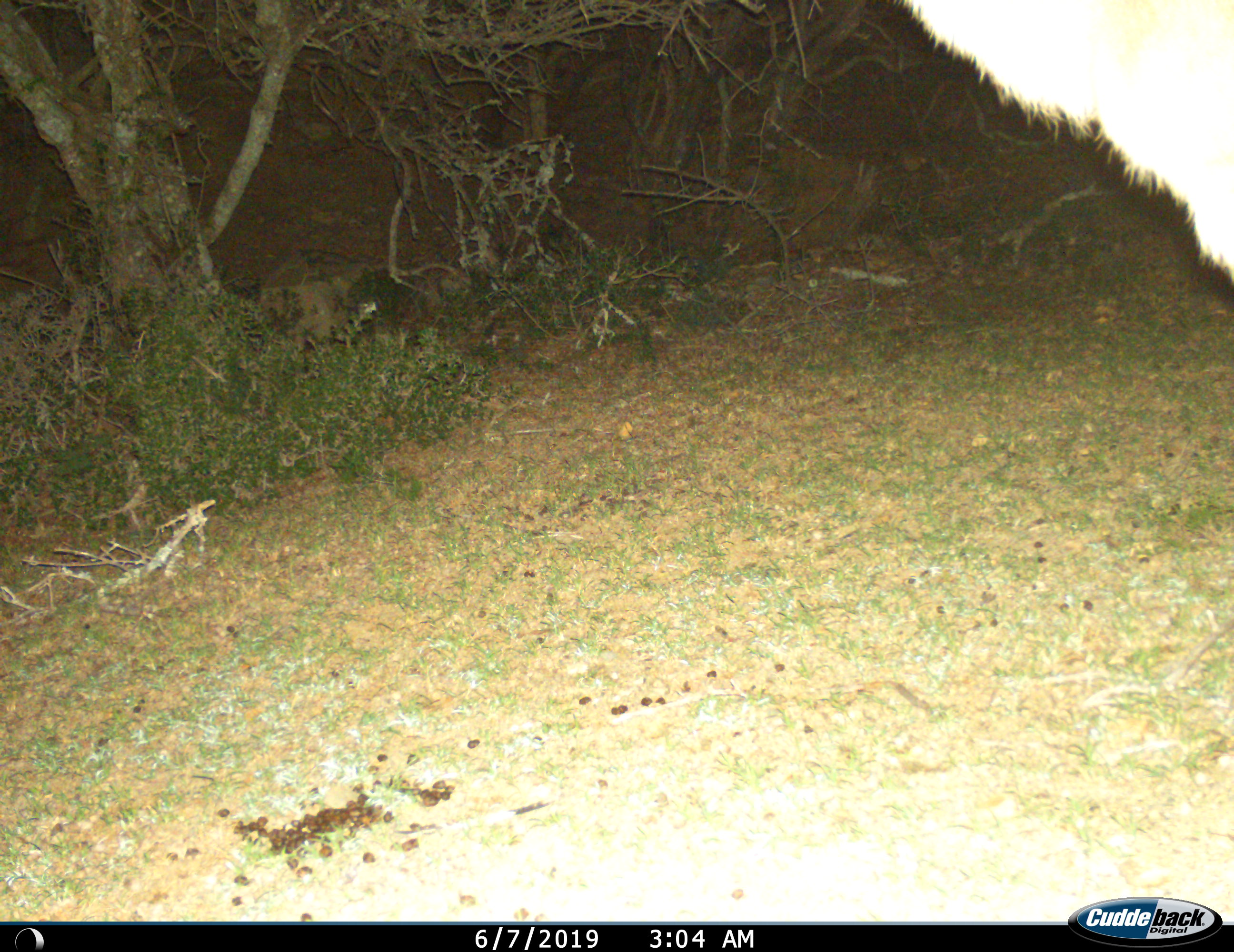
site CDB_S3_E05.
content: unidentified animal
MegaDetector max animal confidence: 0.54